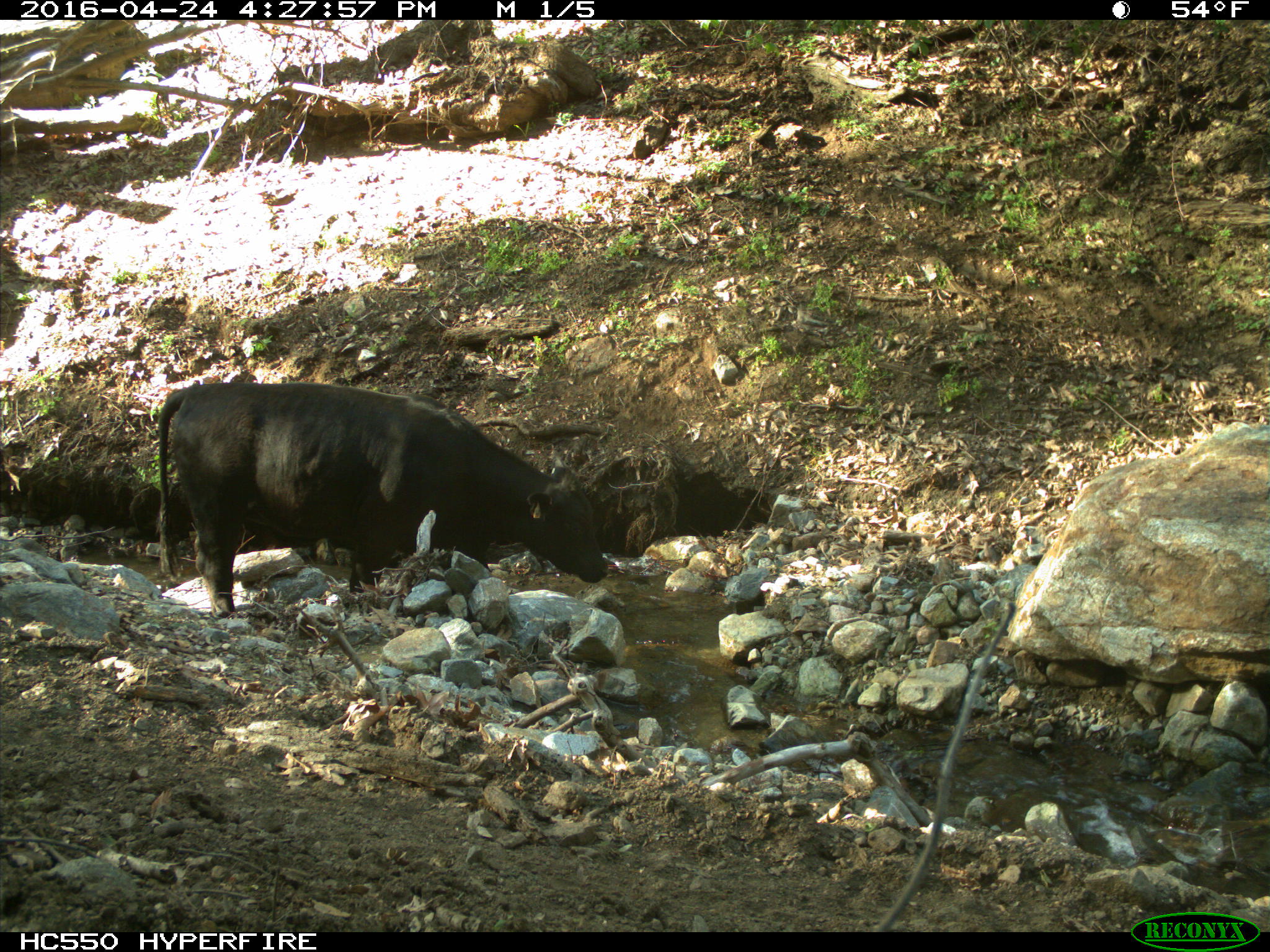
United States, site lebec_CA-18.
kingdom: Animalia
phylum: Chordata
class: Mammalia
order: Artiodactyla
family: Bovidae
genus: Bos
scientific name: Bos taurus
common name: domestic cow